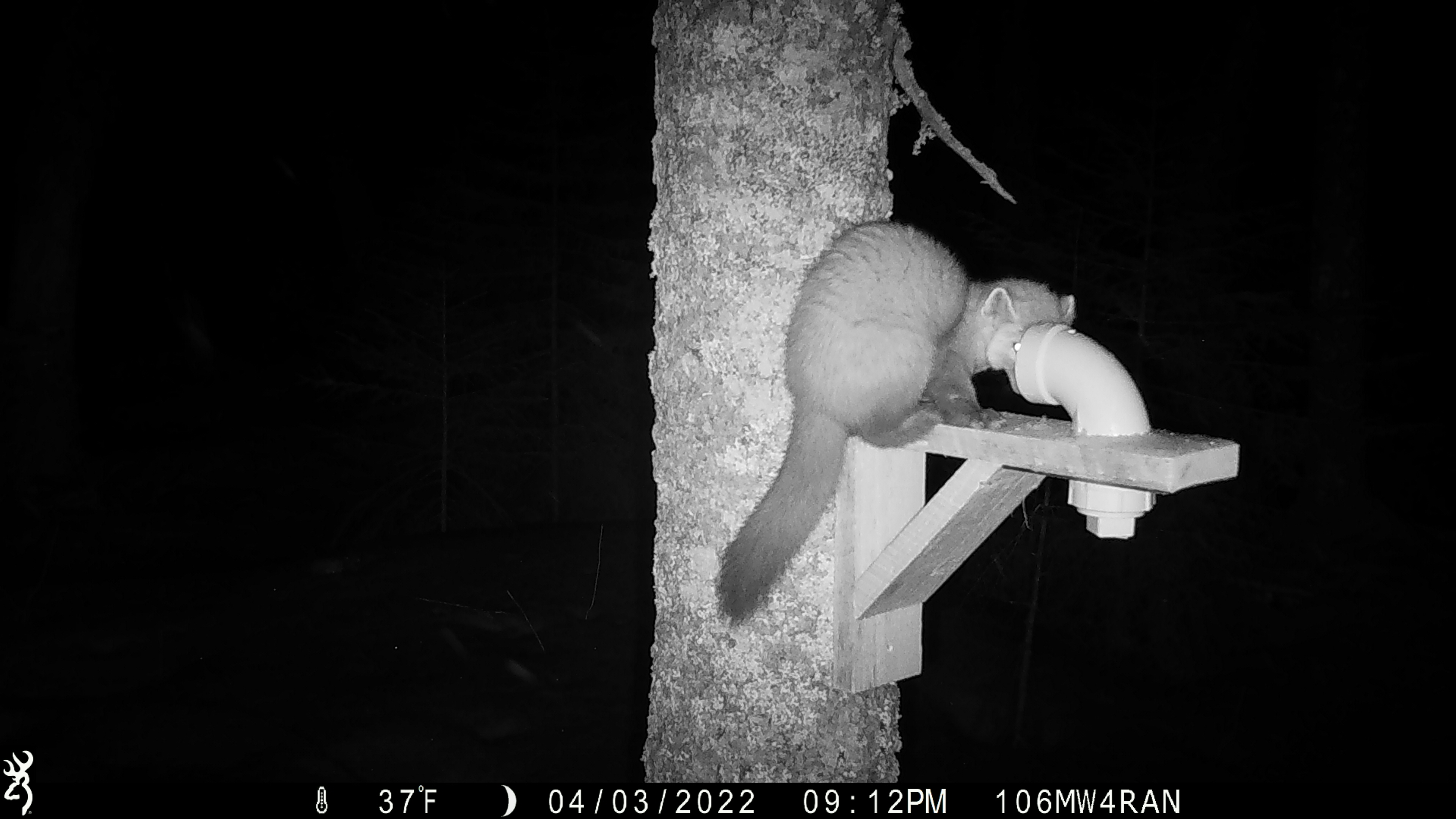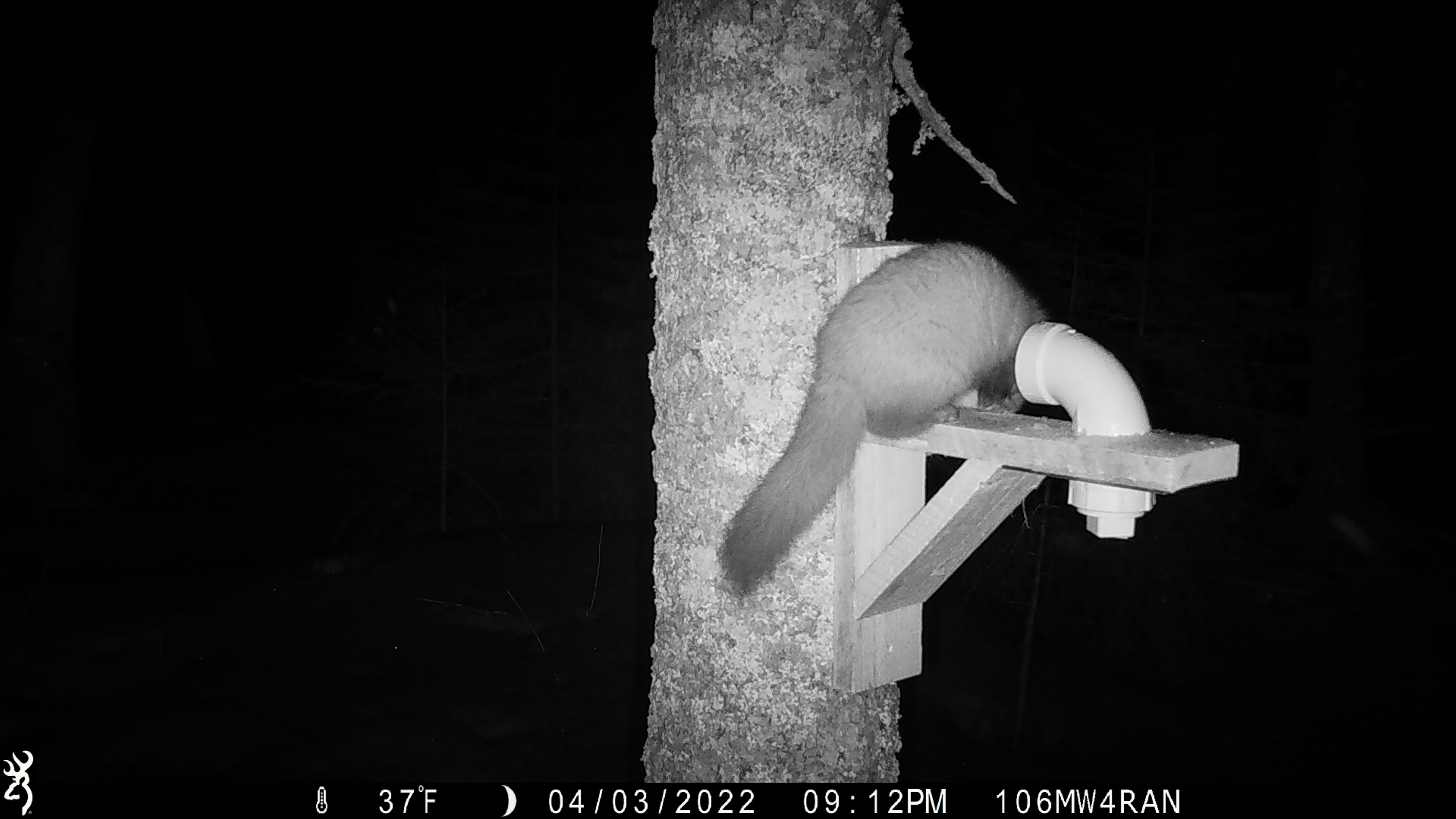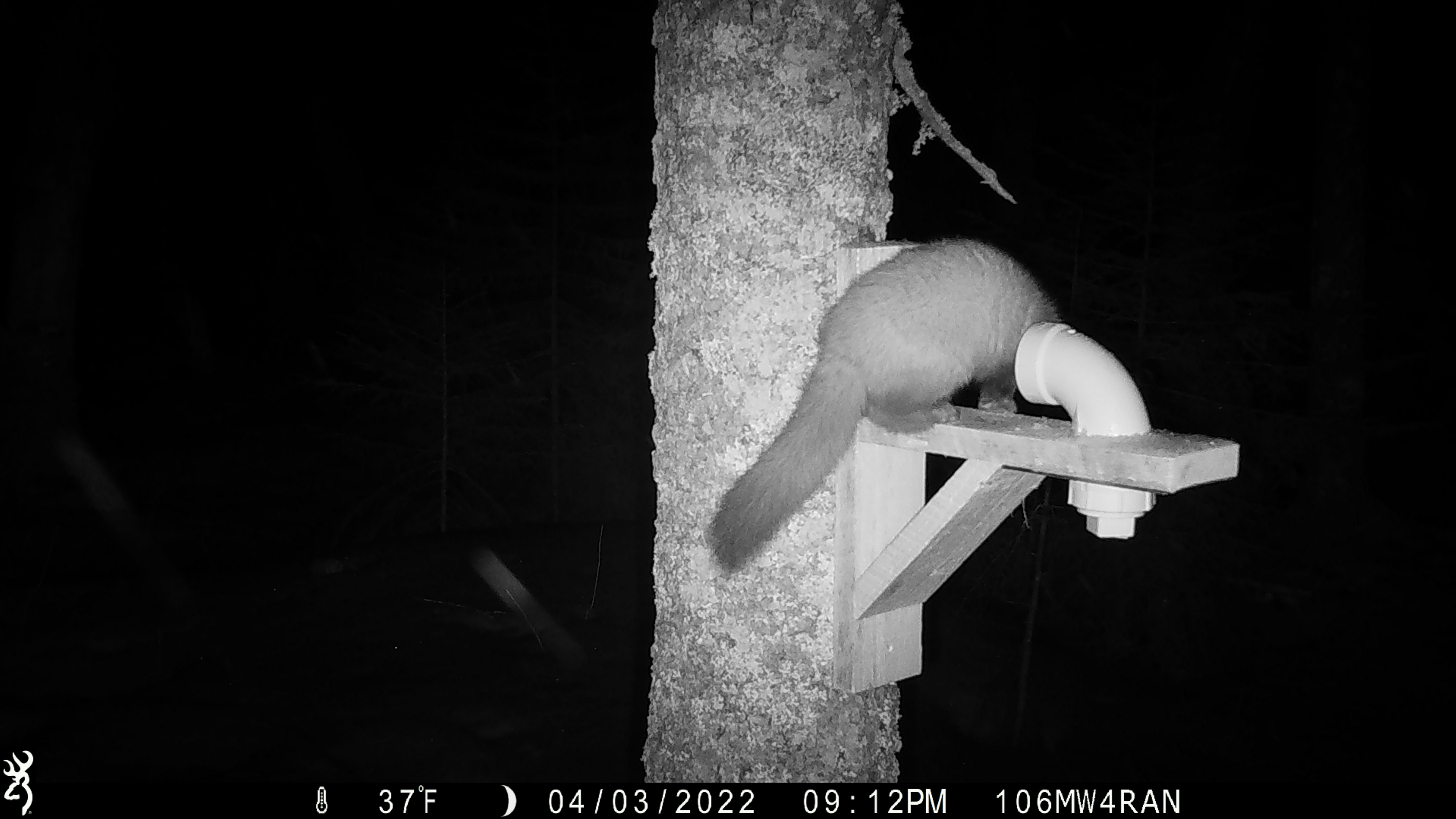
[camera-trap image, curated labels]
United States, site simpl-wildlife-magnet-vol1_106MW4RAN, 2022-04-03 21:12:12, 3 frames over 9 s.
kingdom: Animalia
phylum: Chordata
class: Mammalia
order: Carnivora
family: Mustelidae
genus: Martes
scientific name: Martes americana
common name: american marten